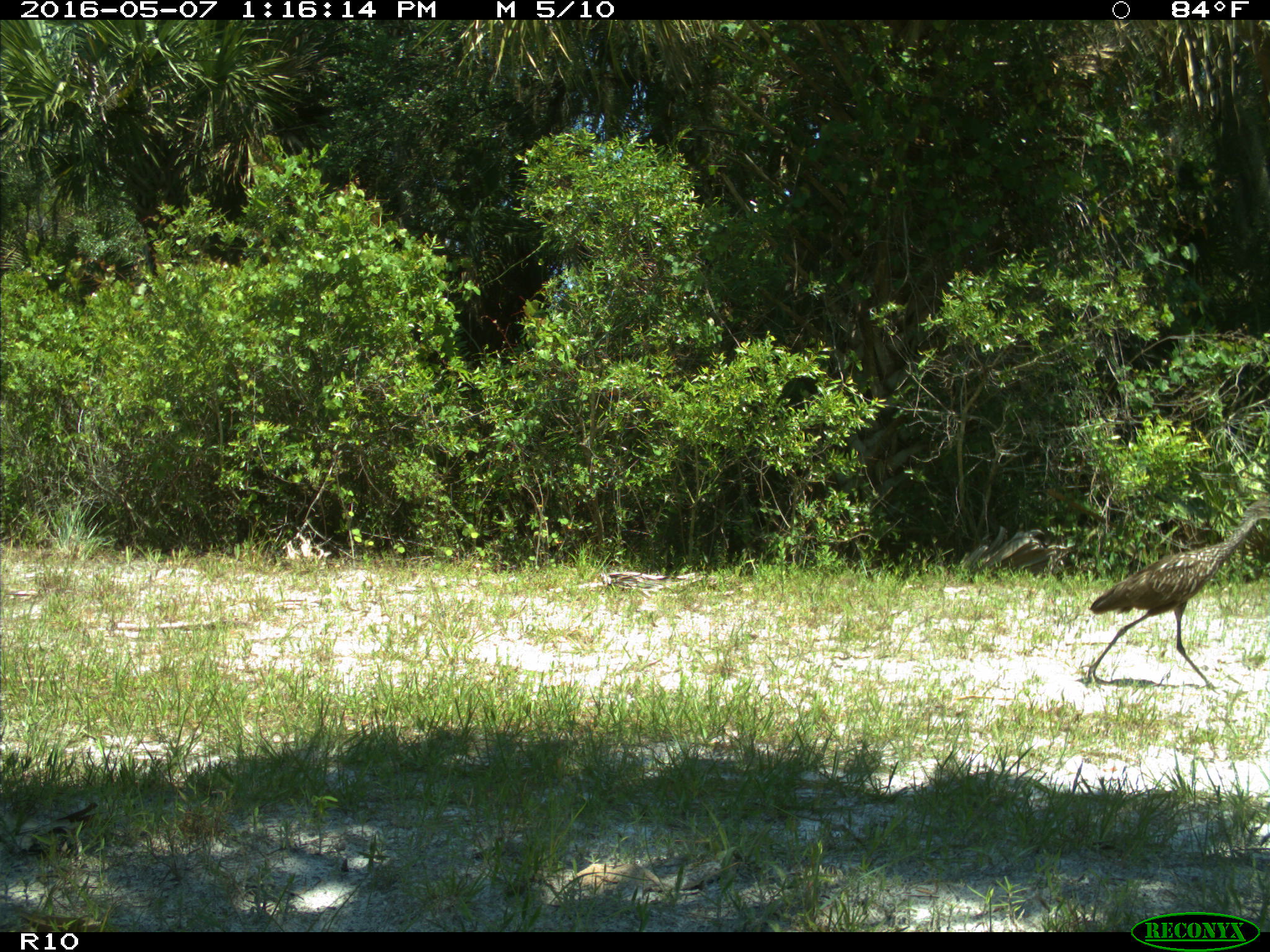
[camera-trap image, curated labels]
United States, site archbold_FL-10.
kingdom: Animalia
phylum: Chordata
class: Aves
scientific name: Aves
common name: birds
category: unidentified bird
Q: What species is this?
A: Unidentified bird (birds) (Aves).